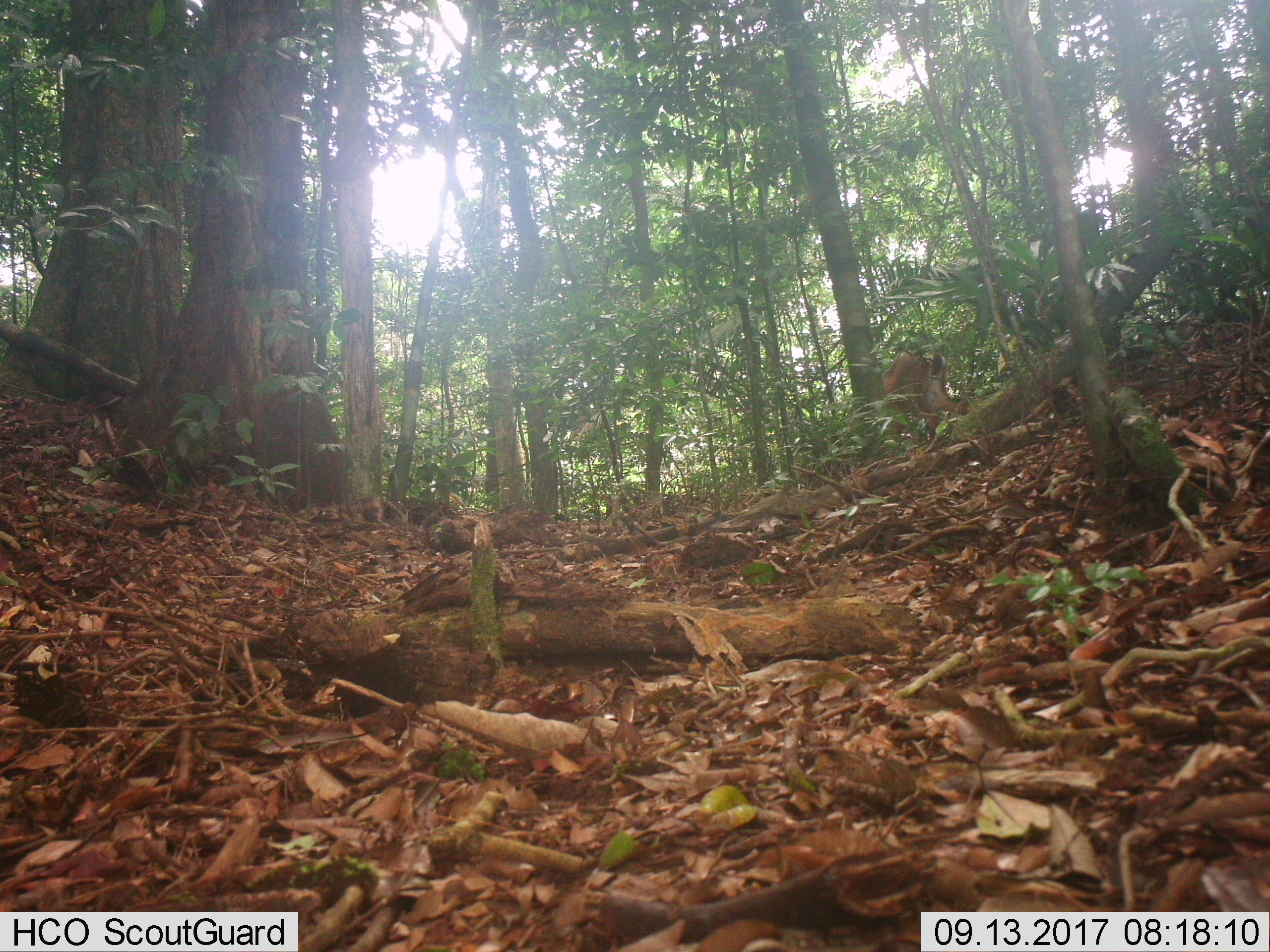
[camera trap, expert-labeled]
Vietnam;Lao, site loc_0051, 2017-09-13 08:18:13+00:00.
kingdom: Animalia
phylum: Chordata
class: Mammalia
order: Artiodactyla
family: Cervidae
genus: Muntiacus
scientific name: Muntiacus vuquangensis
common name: large-antlered muntjac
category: large antlered muntjac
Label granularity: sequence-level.